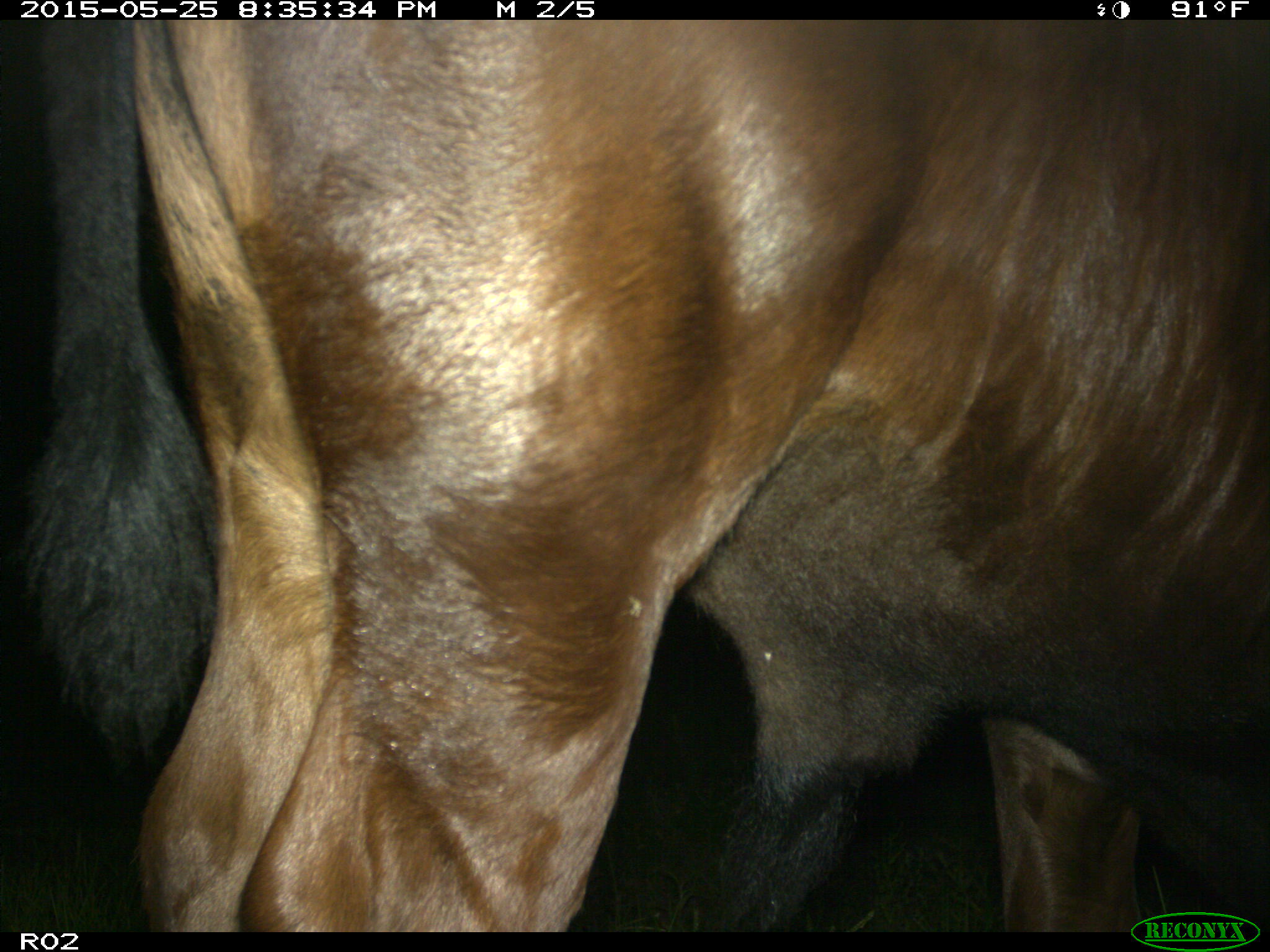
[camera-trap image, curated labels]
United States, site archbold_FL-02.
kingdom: Animalia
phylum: Chordata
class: Mammalia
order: Artiodactyla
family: Bovidae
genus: Bos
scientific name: Bos taurus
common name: domestic cow